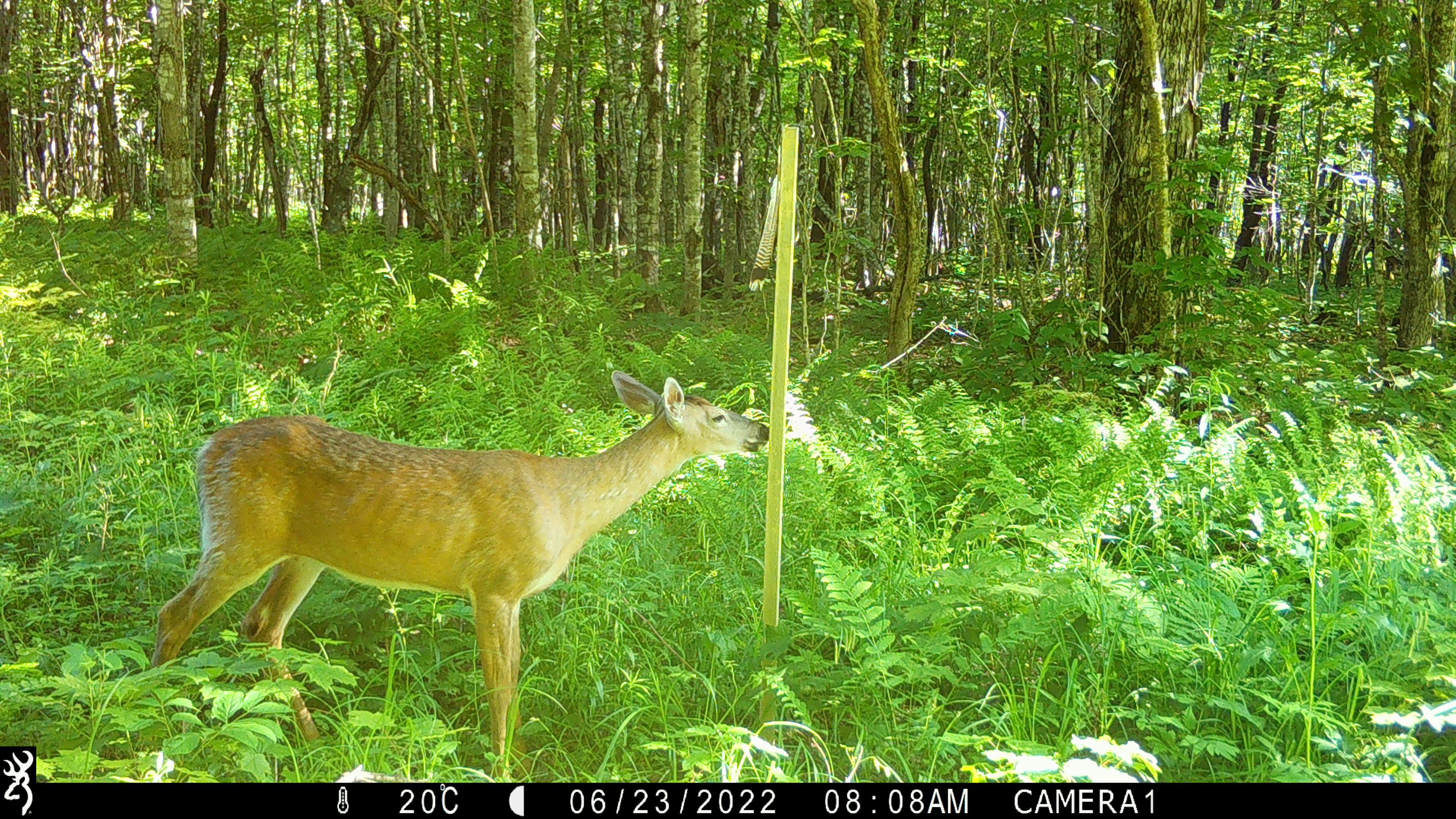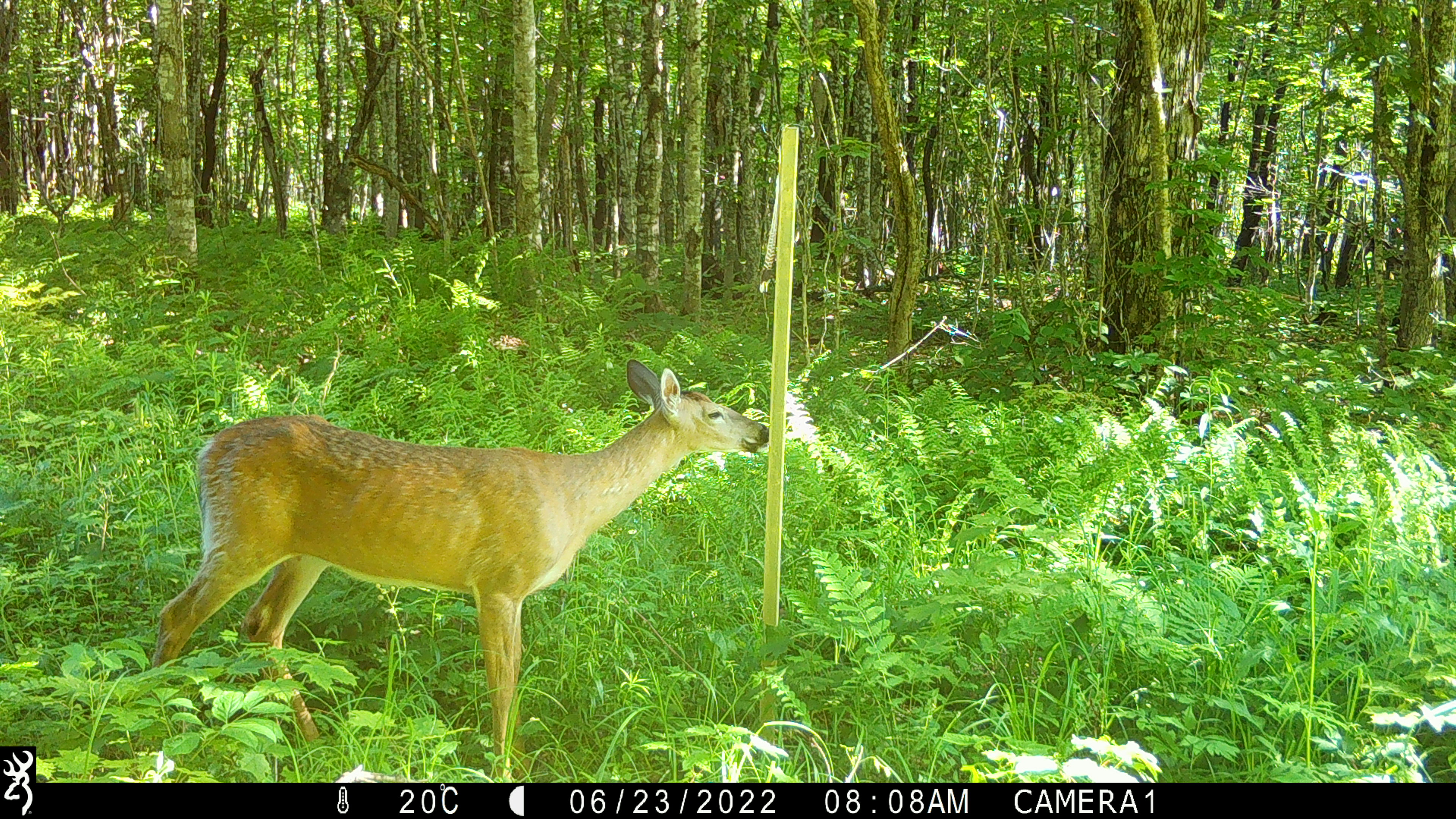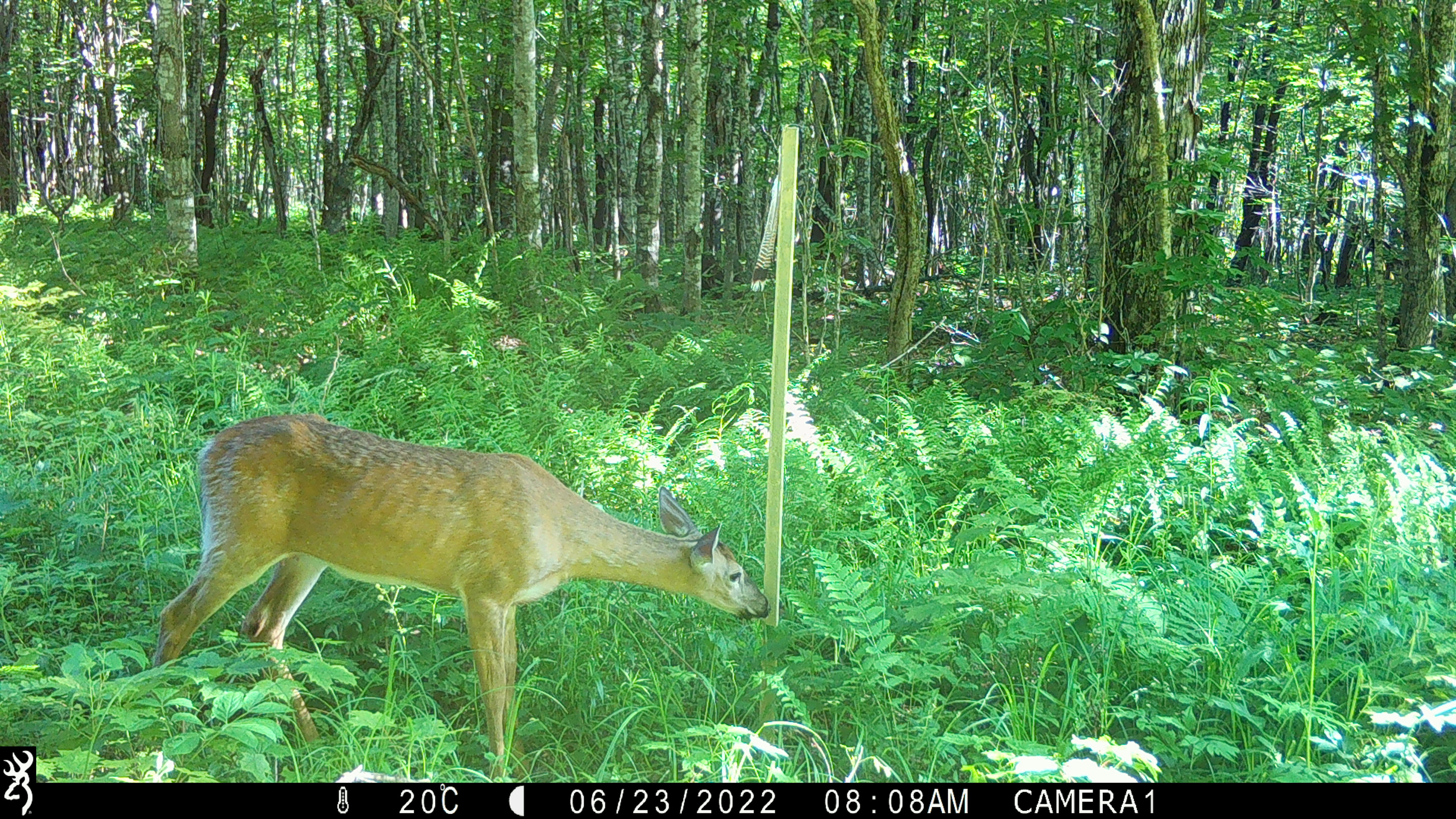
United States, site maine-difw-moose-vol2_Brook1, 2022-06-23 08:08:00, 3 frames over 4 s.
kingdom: Animalia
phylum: Chordata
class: Mammalia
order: Artiodactyla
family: Cervidae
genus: Odocoileus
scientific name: Odocoileus virginianus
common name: white-tailed deer